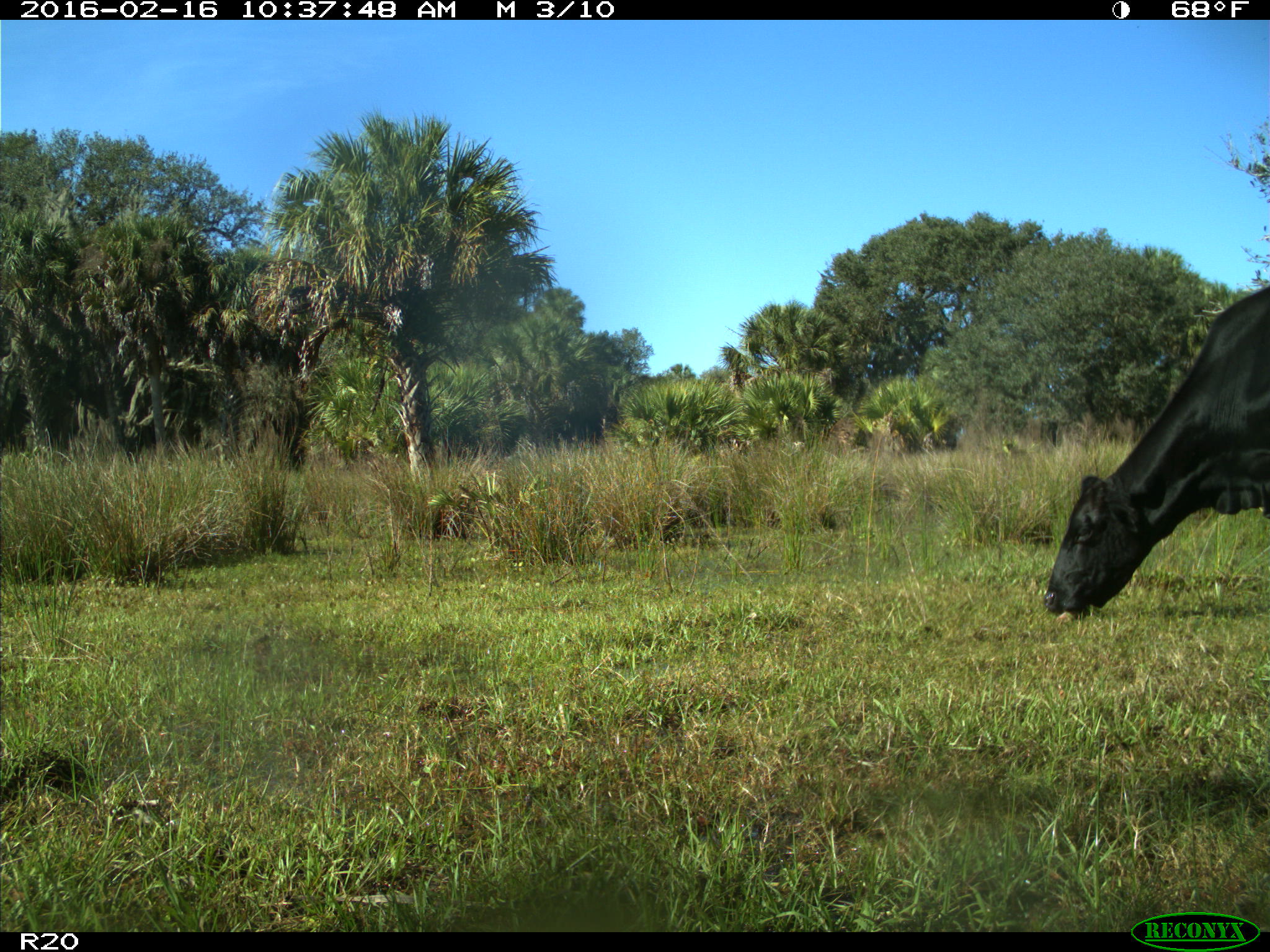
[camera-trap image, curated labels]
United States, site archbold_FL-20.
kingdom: Animalia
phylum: Chordata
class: Mammalia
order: Artiodactyla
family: Bovidae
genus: Bos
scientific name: Bos taurus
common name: domestic cow